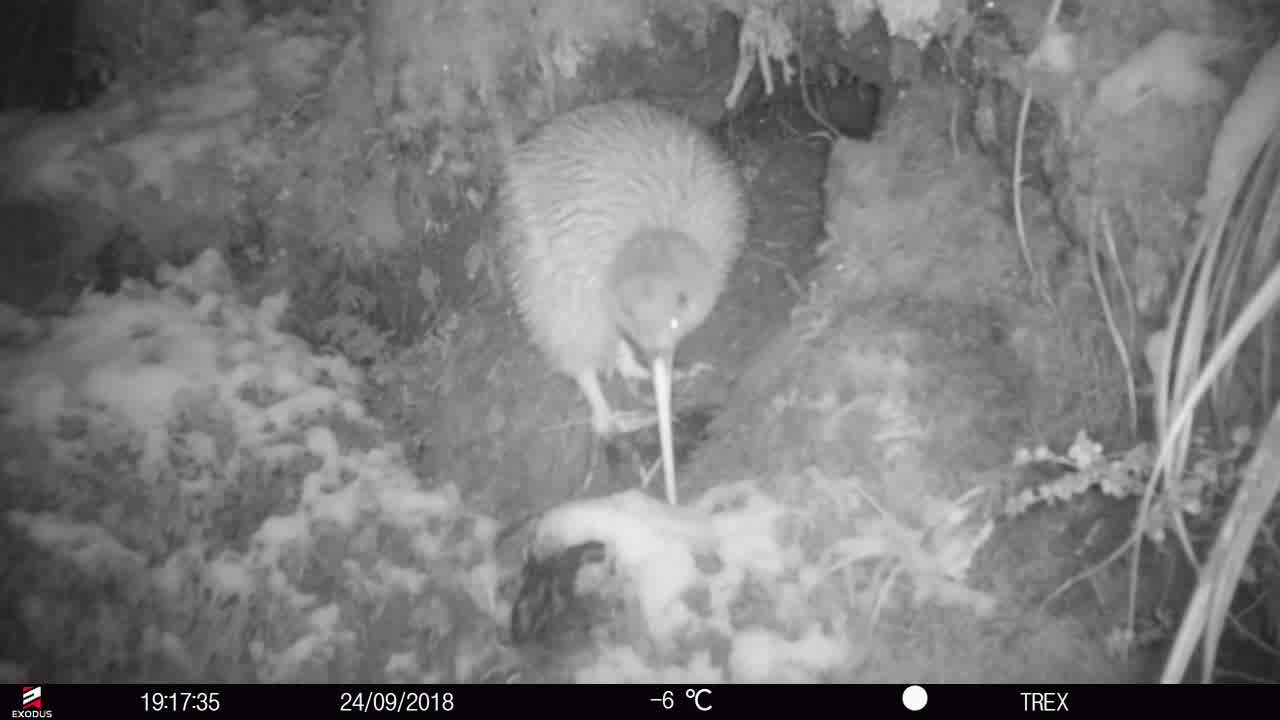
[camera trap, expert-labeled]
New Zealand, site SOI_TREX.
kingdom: Animalia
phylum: Chordata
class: Aves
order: Apterygiformes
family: Apterygidae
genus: Apteryx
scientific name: Apteryx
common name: kiwi